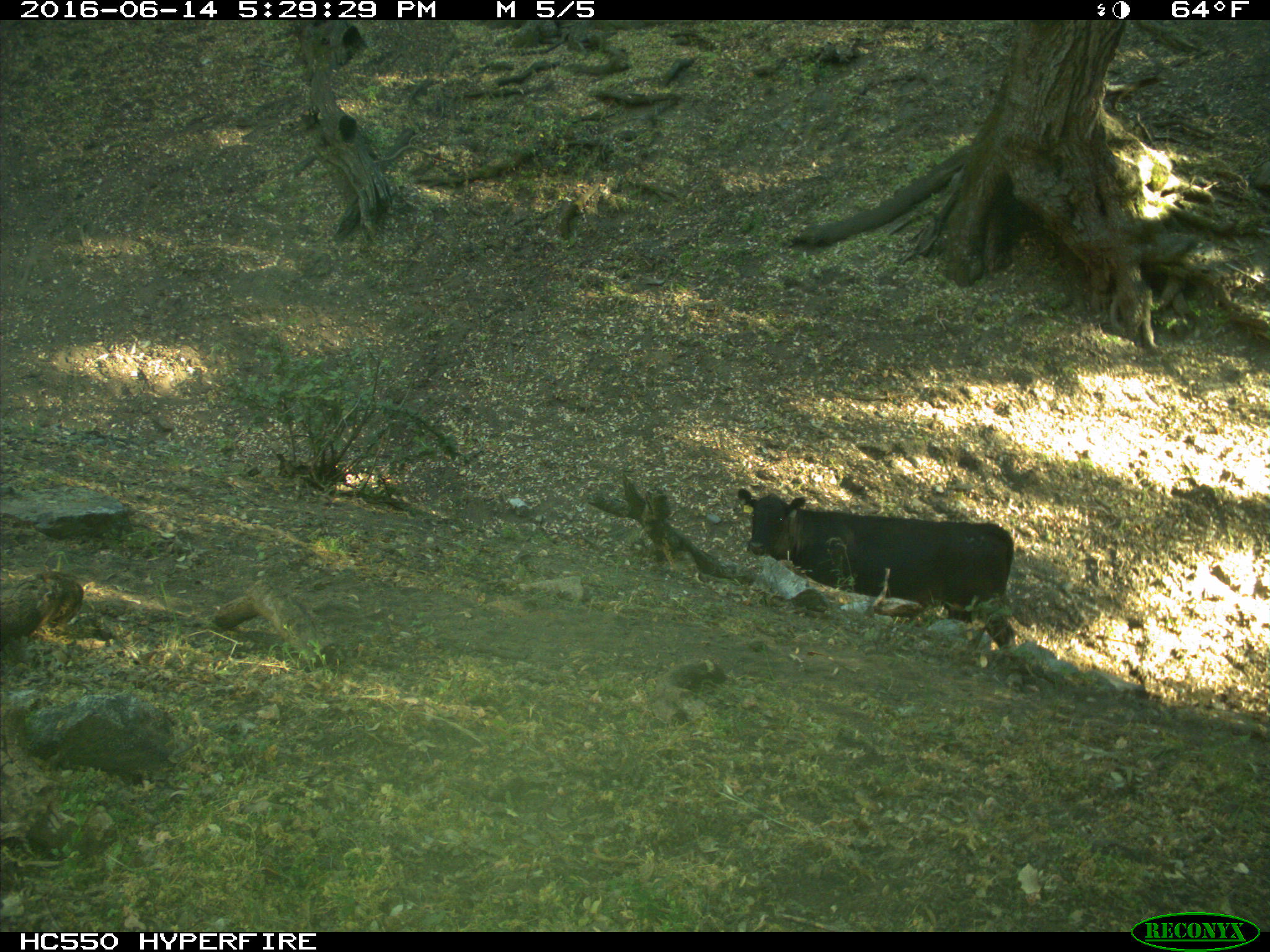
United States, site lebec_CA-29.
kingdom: Animalia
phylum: Chordata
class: Mammalia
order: Artiodactyla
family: Bovidae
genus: Bos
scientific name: Bos taurus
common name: domestic cow